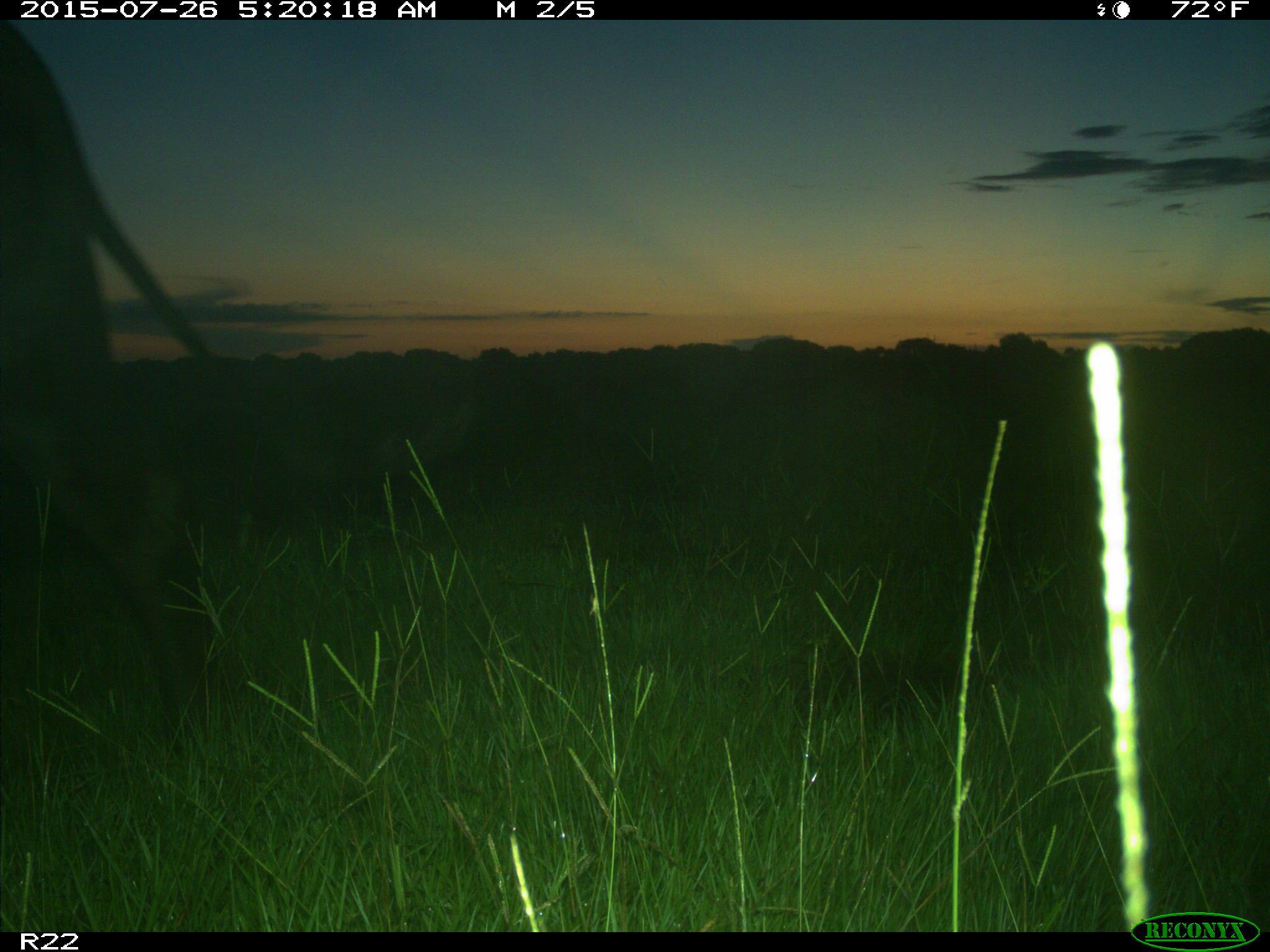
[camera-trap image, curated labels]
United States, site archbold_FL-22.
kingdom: Animalia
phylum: Chordata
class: Mammalia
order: Artiodactyla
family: Bovidae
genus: Bos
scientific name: Bos taurus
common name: domestic cow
Bos taurus (domestic cow).